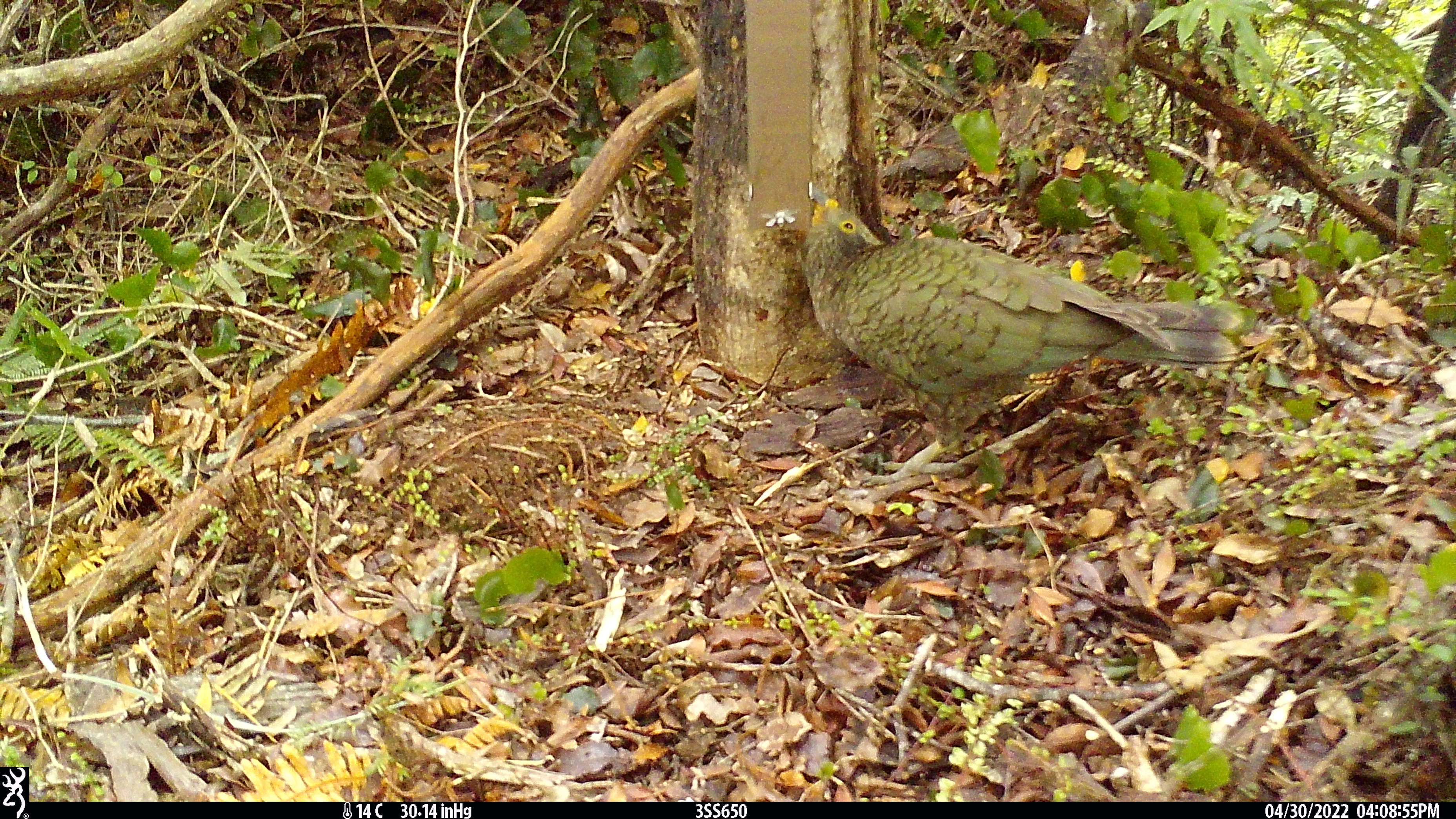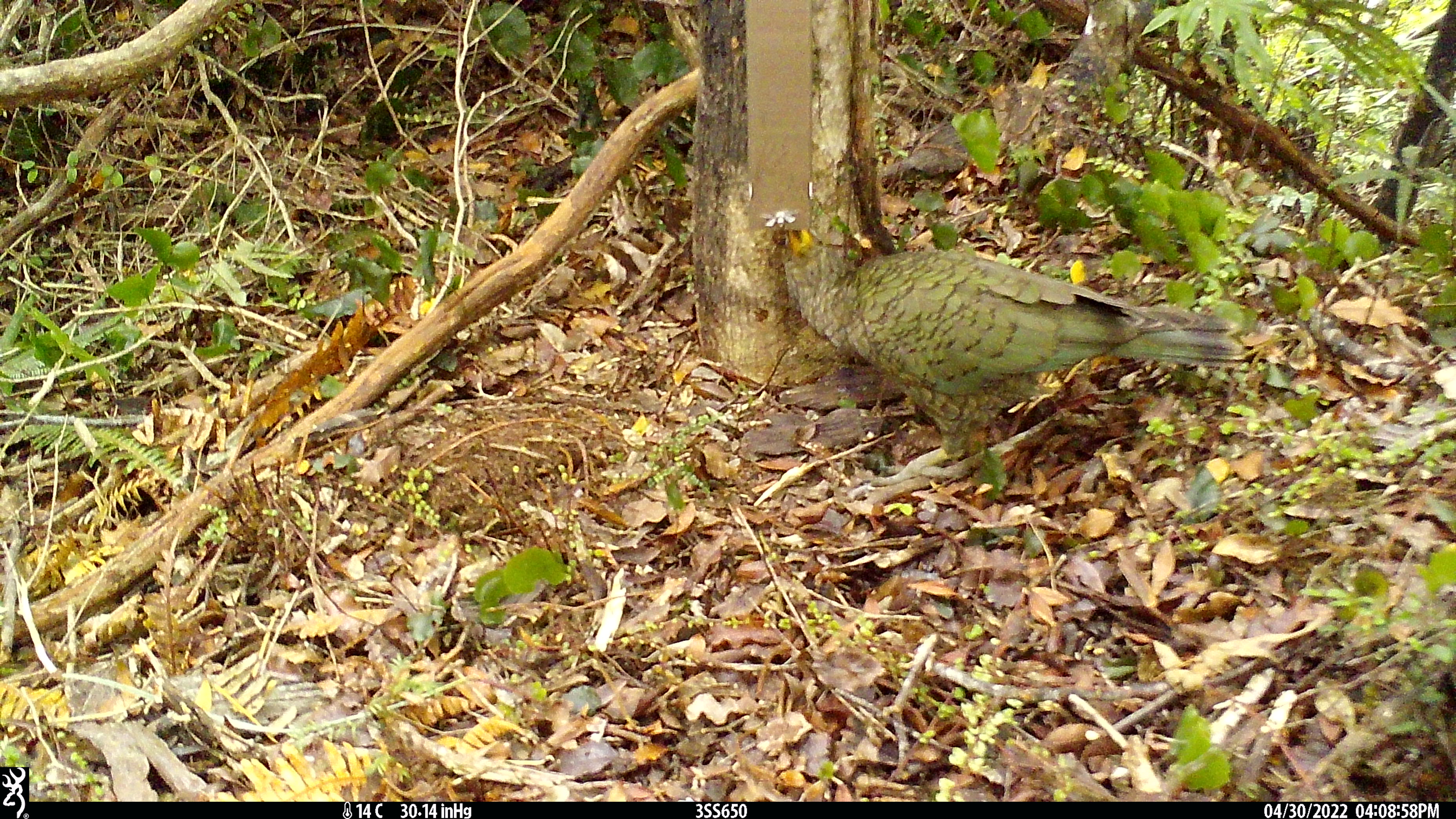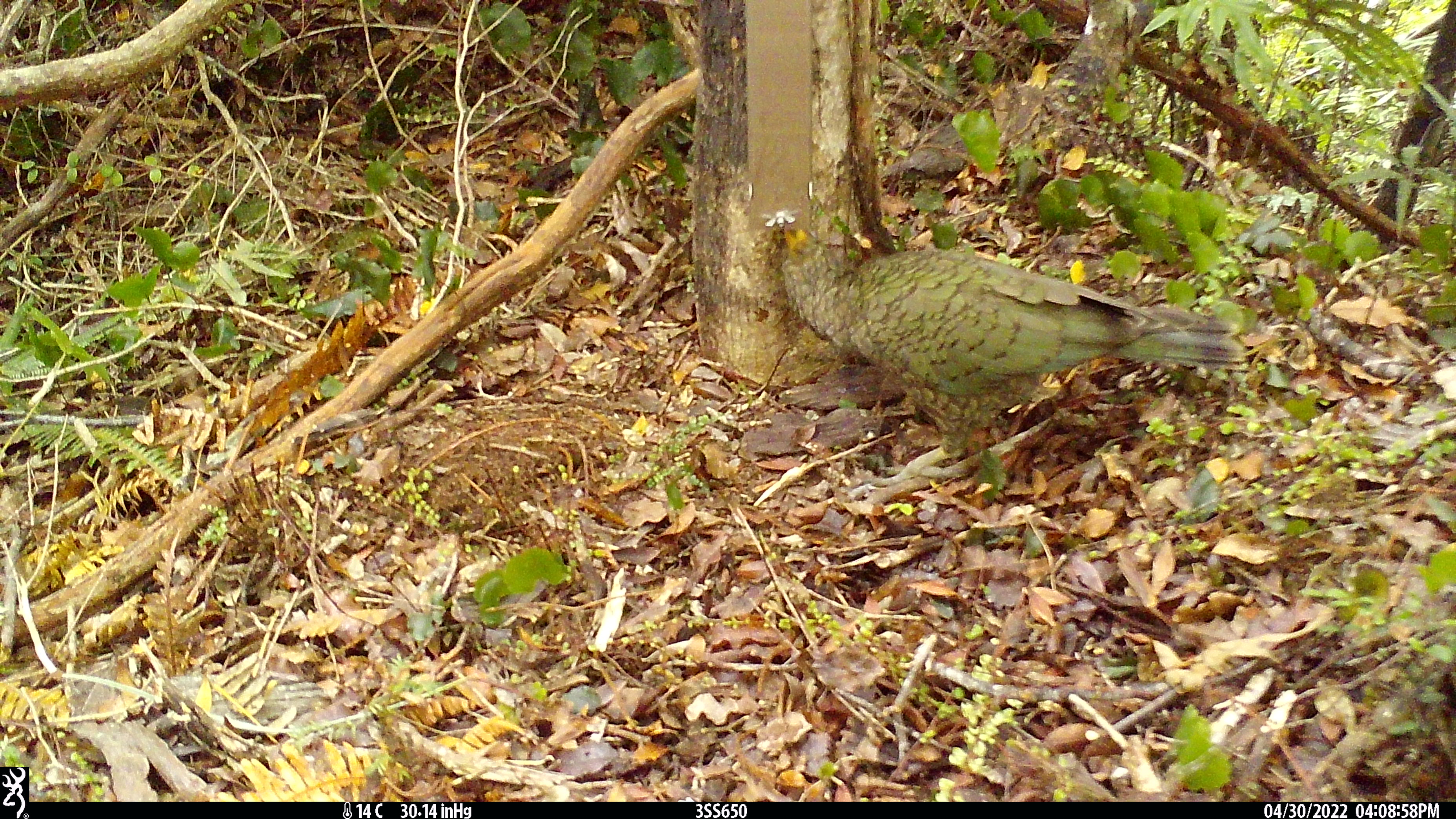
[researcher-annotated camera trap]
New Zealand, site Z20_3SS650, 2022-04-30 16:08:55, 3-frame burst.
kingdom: Animalia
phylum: Chordata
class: Aves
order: Psittaciformes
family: Strigopidae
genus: Nestor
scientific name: Nestor notabilis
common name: kea